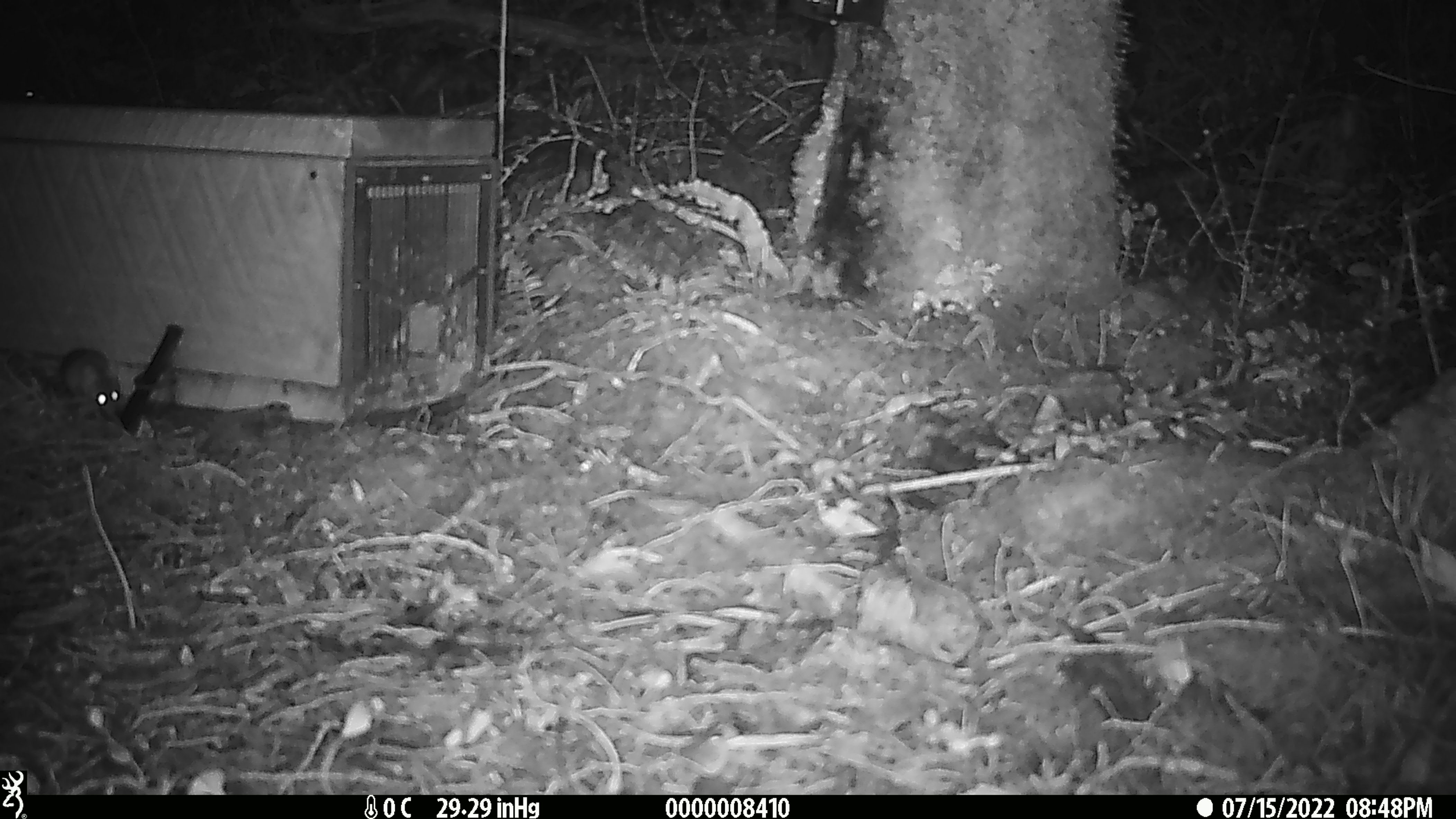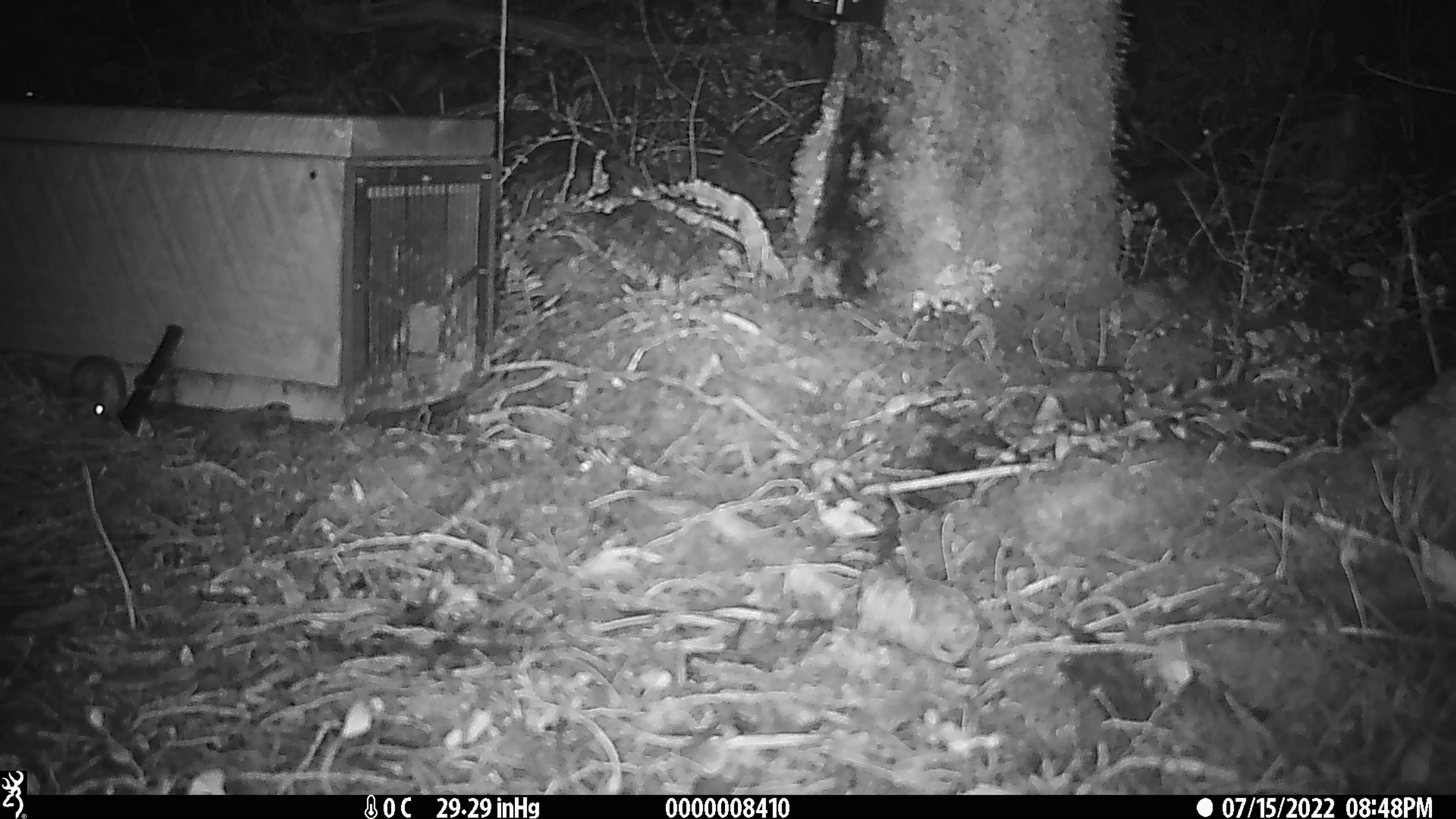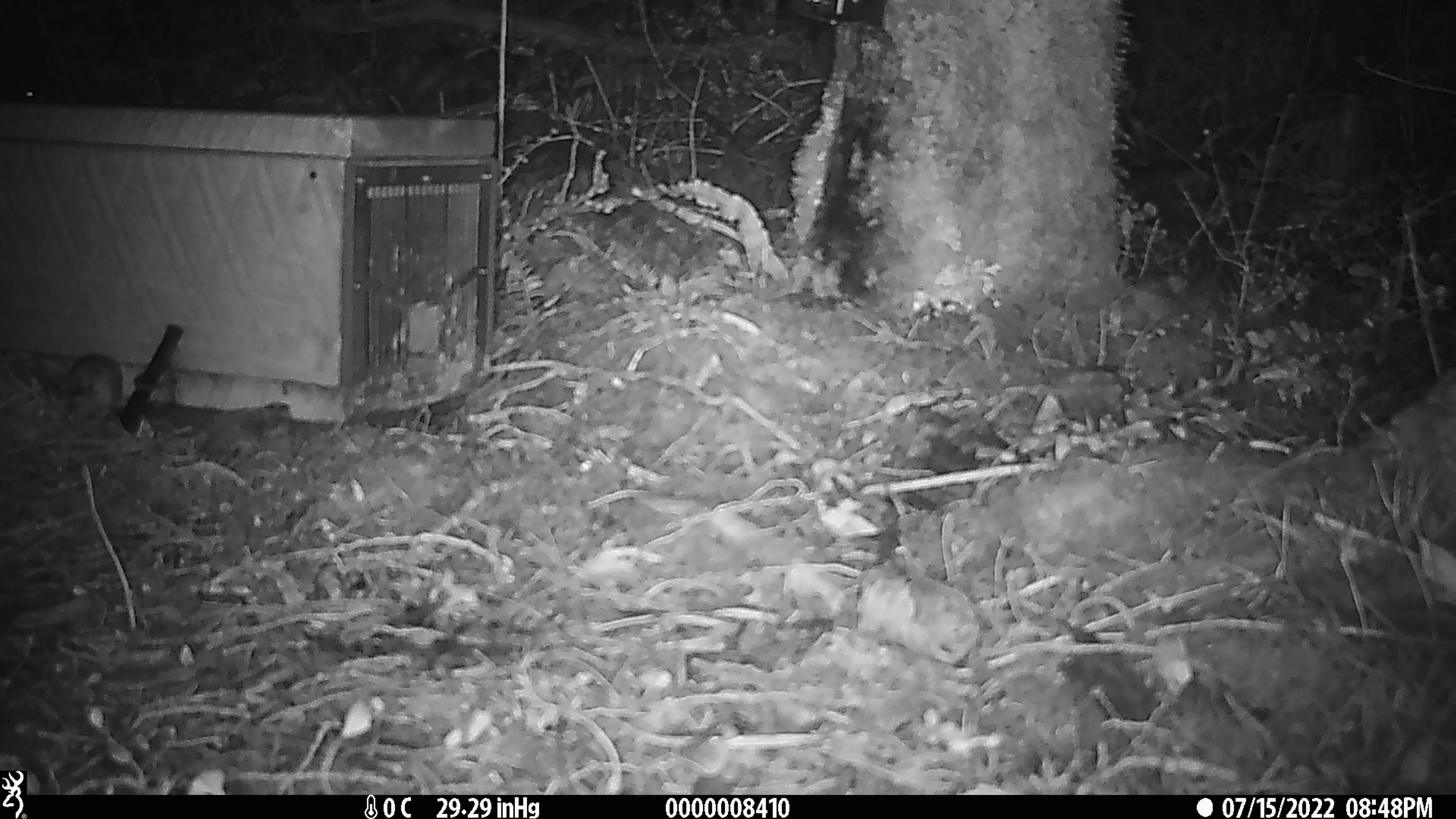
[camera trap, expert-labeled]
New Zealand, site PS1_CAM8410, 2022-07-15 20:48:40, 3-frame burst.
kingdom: Animalia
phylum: Chordata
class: Mammalia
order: Rodentia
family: Muridae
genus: Mus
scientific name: Mus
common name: mouse